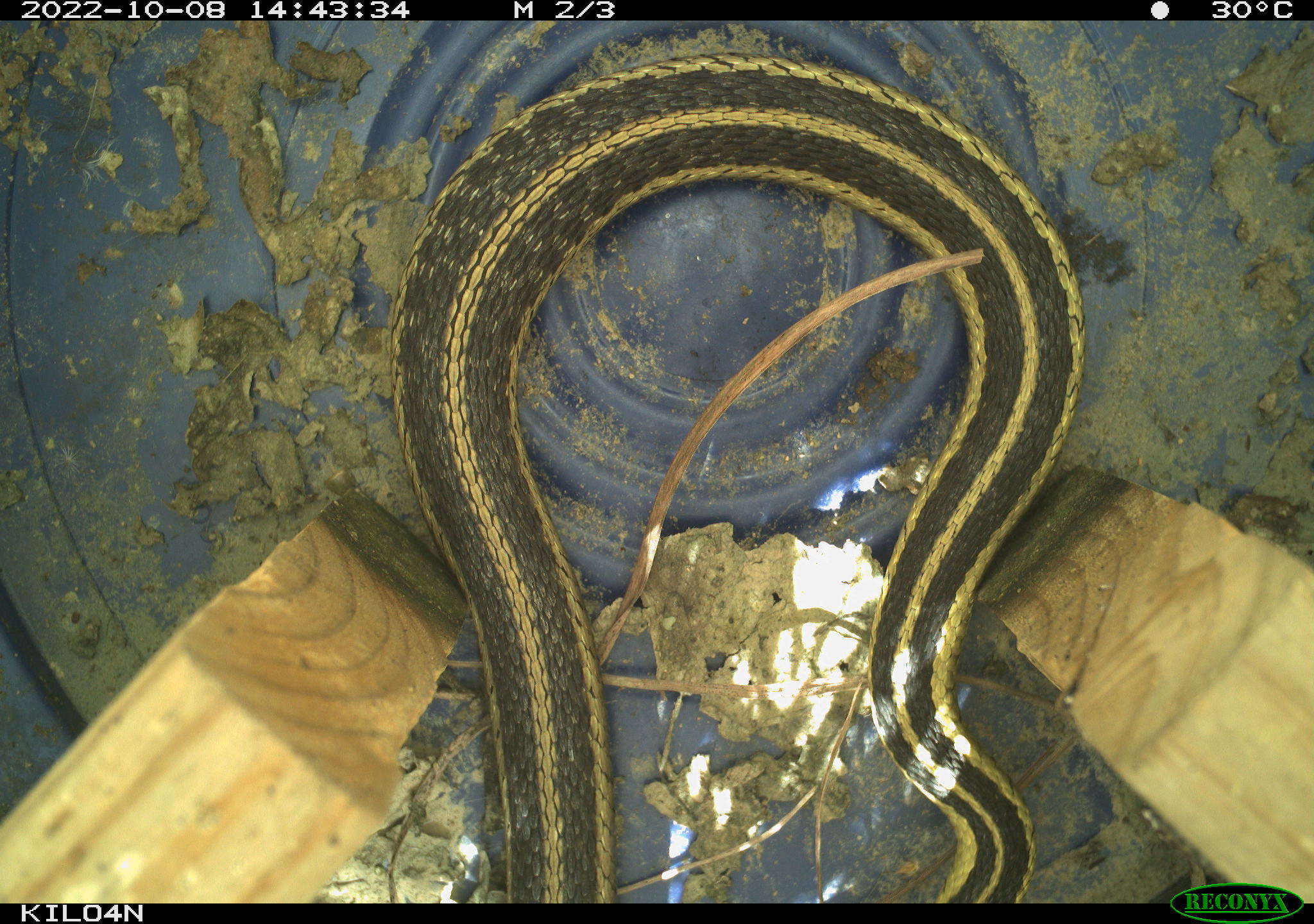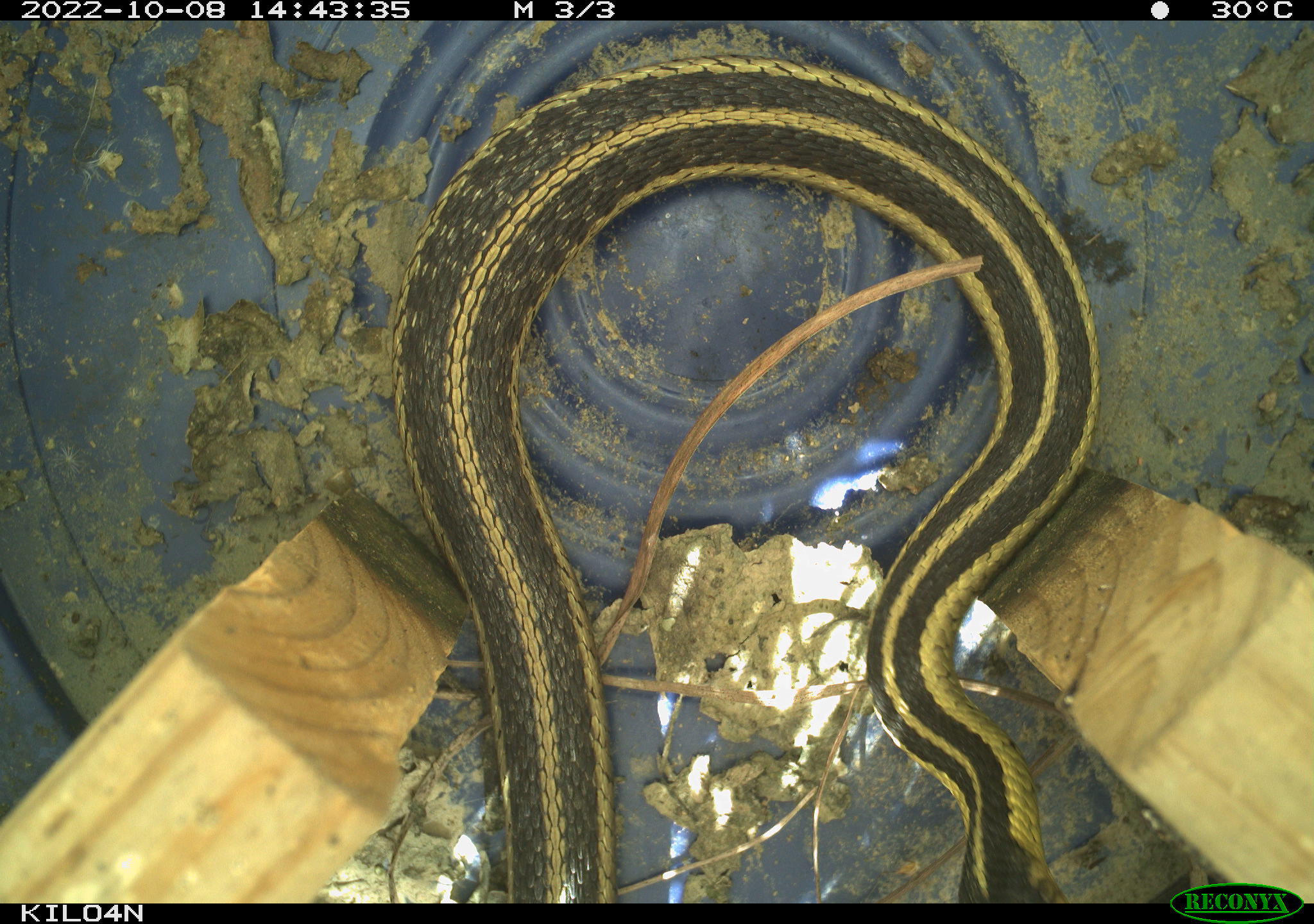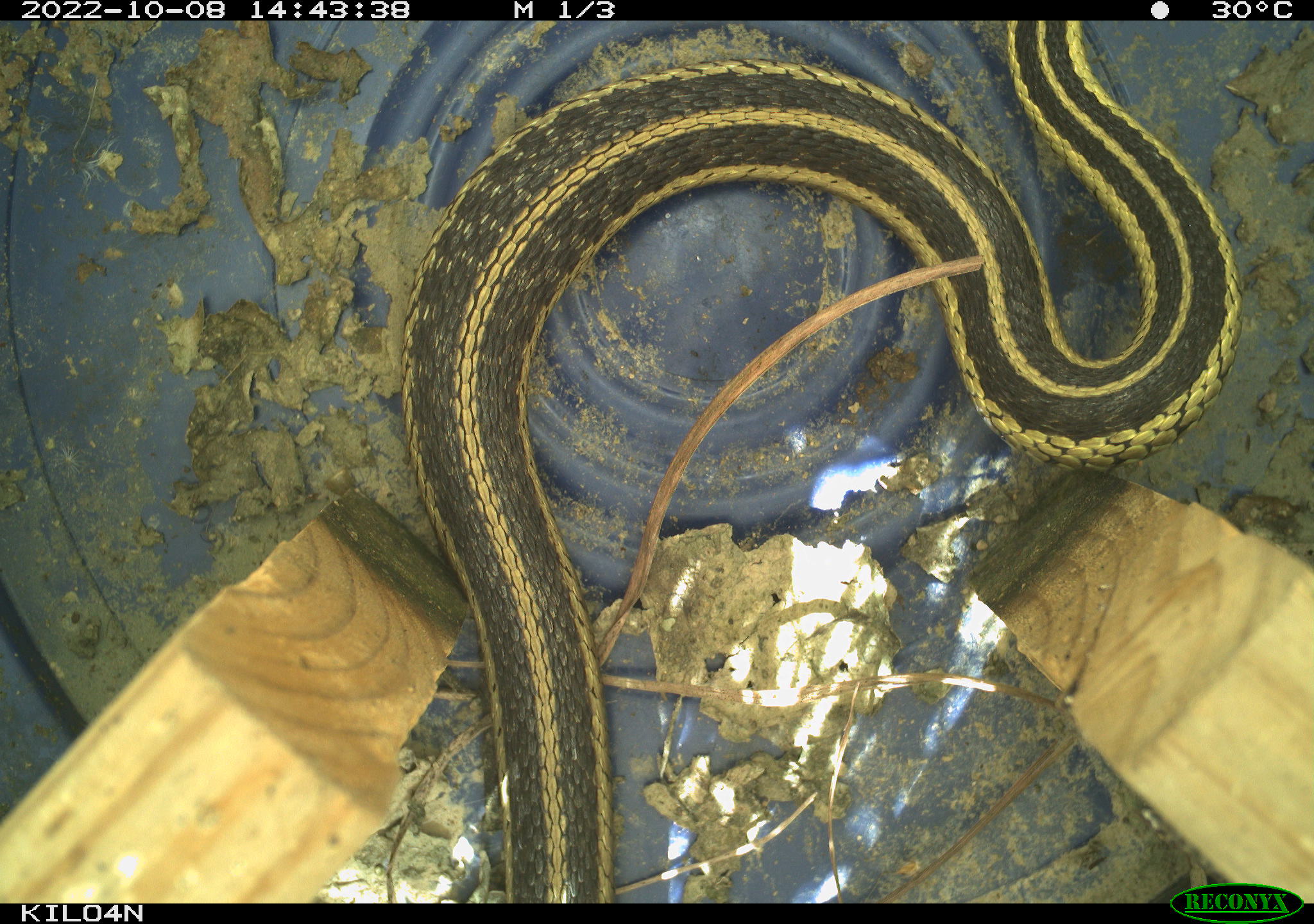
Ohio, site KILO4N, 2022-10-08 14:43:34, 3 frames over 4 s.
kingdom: Animalia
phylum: Chordata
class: Reptilia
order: Squamata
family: Colubridae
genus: Thamnophis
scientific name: Thamnophis sirtalis sirtalis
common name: eastern gartersnake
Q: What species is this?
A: Eastern gartersnake (Thamnophis sirtalis sirtalis).